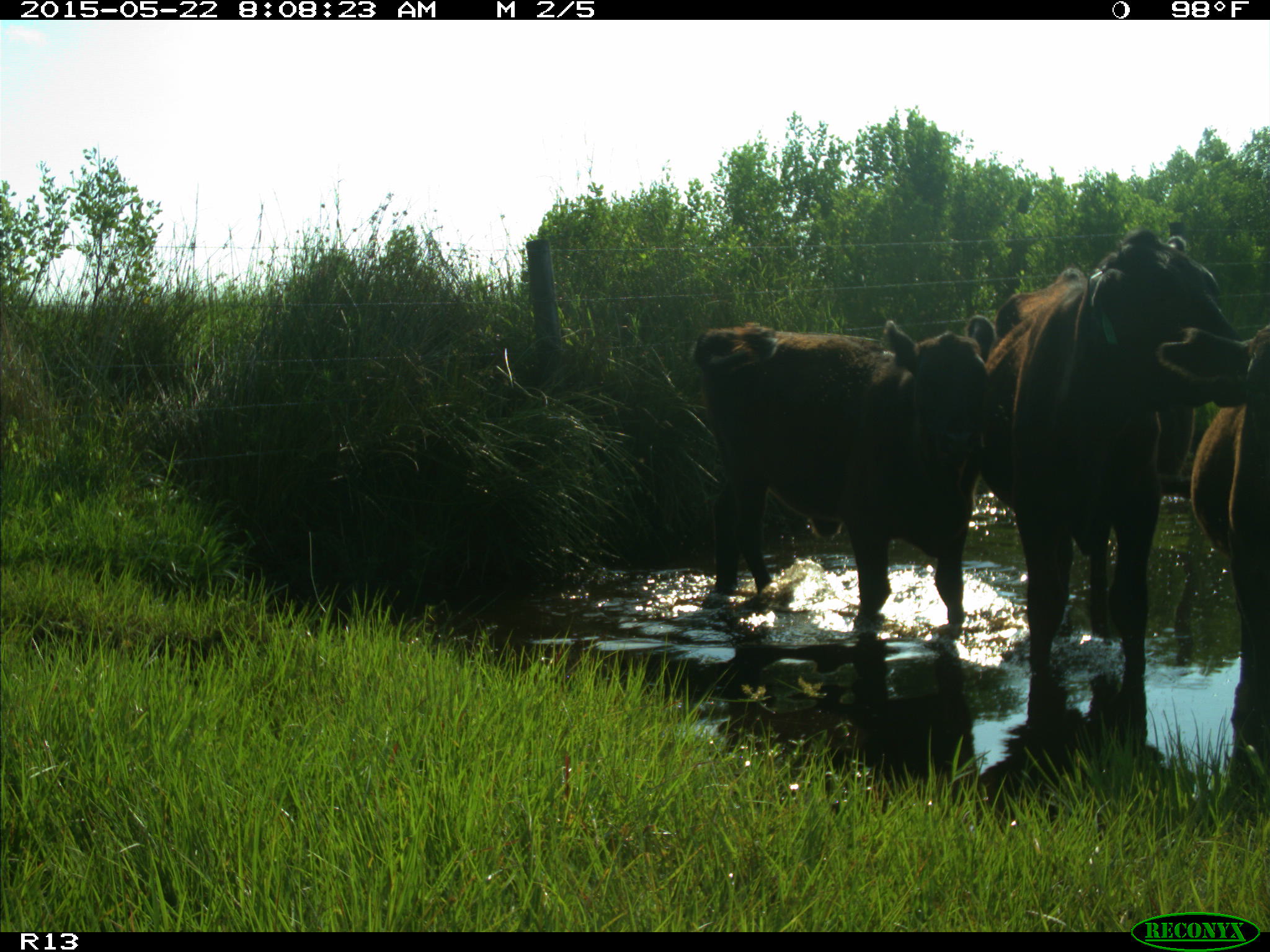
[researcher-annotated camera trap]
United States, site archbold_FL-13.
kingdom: Animalia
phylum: Chordata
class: Mammalia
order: Artiodactyla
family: Bovidae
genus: Bos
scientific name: Bos taurus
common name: domestic cow